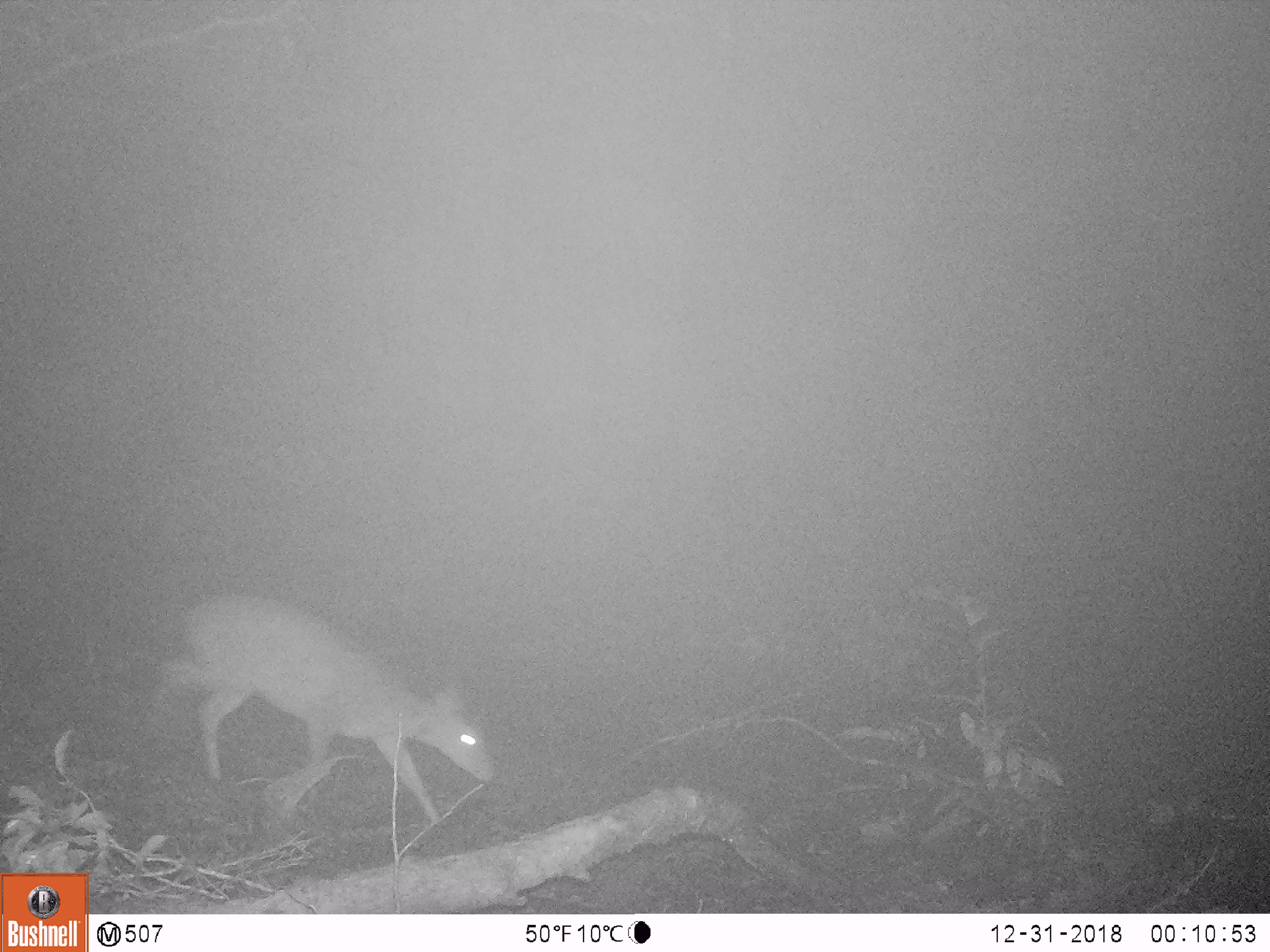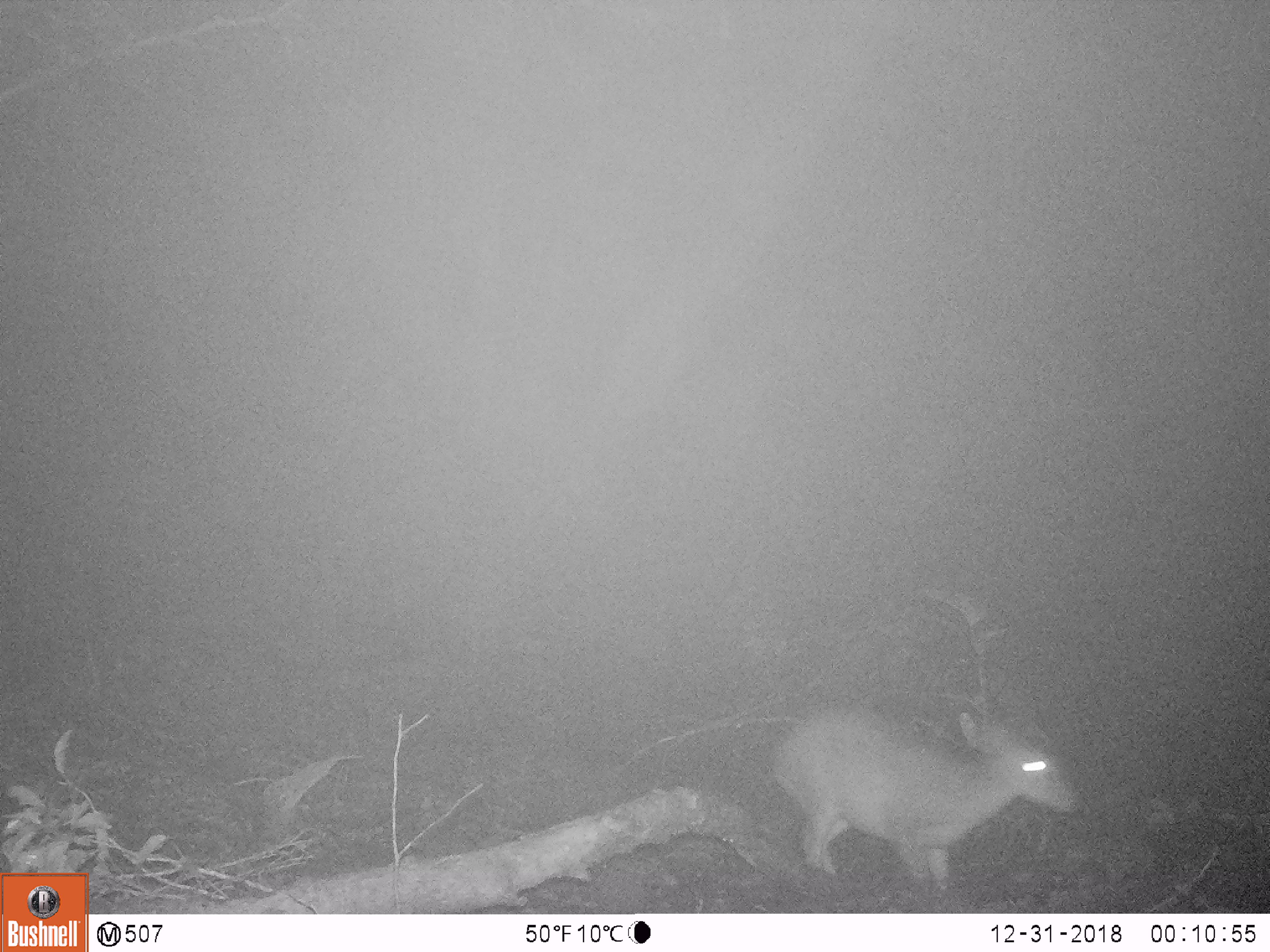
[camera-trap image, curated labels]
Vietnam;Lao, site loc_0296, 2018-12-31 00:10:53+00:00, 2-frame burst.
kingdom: Animalia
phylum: Chordata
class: Mammalia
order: Artiodactyla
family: Cervidae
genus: Muntiacus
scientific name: Muntiacus vuquangensis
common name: large-antlered muntjac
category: large antlered muntjac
Large antlered muntjac (large-antlered muntjac) (Muntiacus vuquangensis). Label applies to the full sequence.